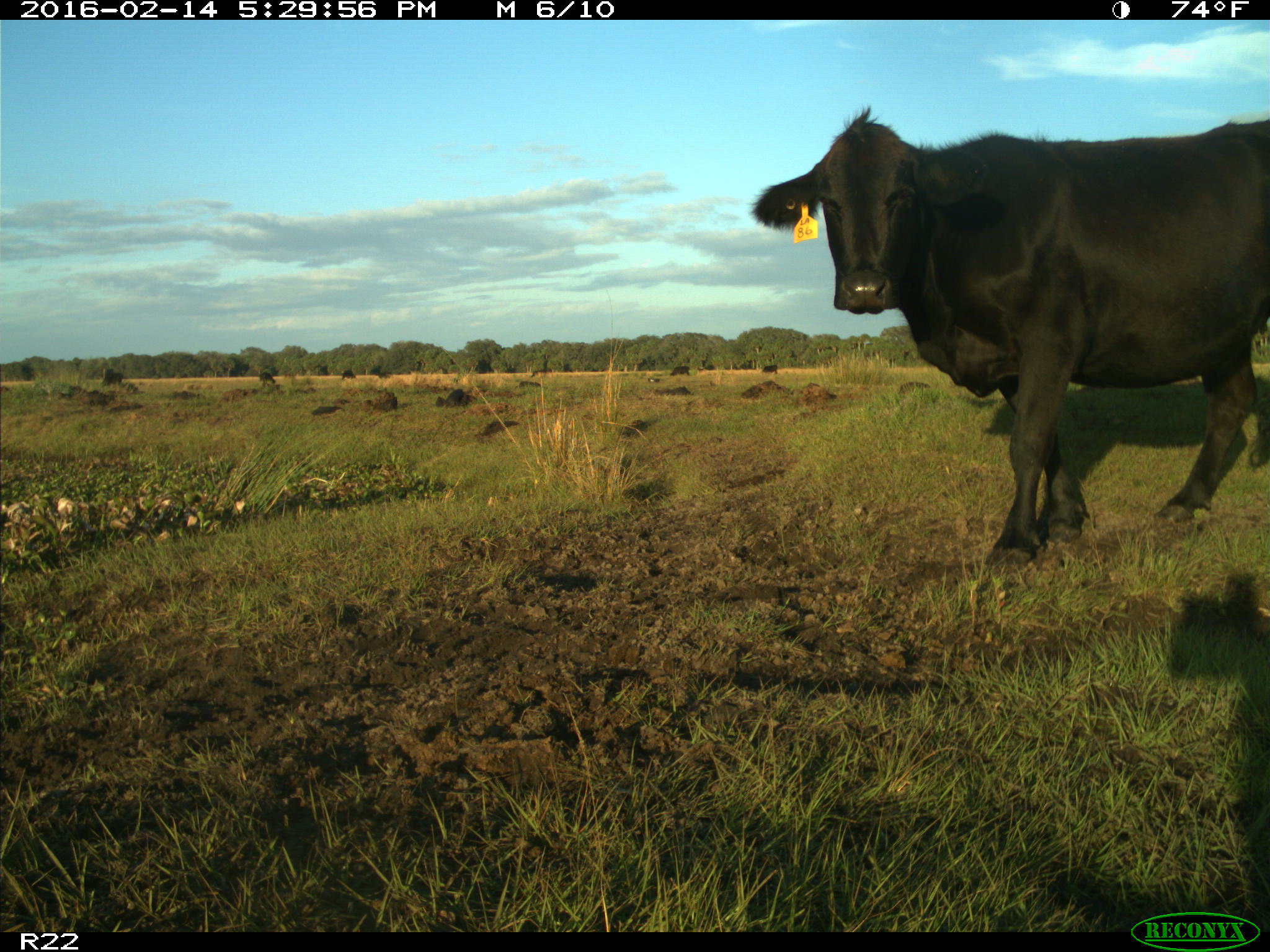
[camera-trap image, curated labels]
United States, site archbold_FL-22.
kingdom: Animalia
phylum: Chordata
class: Mammalia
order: Artiodactyla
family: Bovidae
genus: Bos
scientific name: Bos taurus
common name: domestic cow